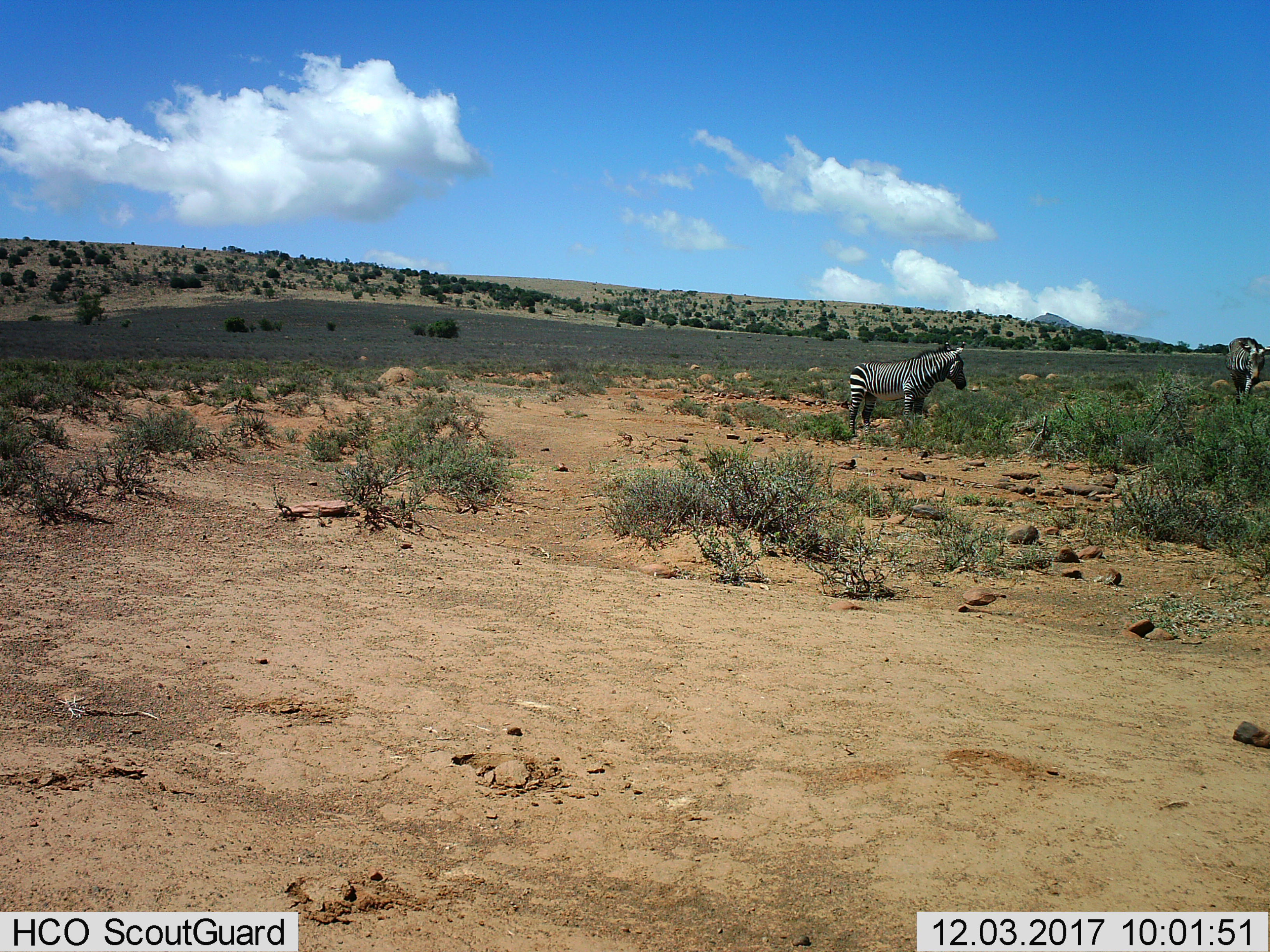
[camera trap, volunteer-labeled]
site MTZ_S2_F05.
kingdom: Animalia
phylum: Chordata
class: Mammalia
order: Perissodactyla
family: Equidae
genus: Equus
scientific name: Equus zebra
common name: mountain zebra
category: zebramountain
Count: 2.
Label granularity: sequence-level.